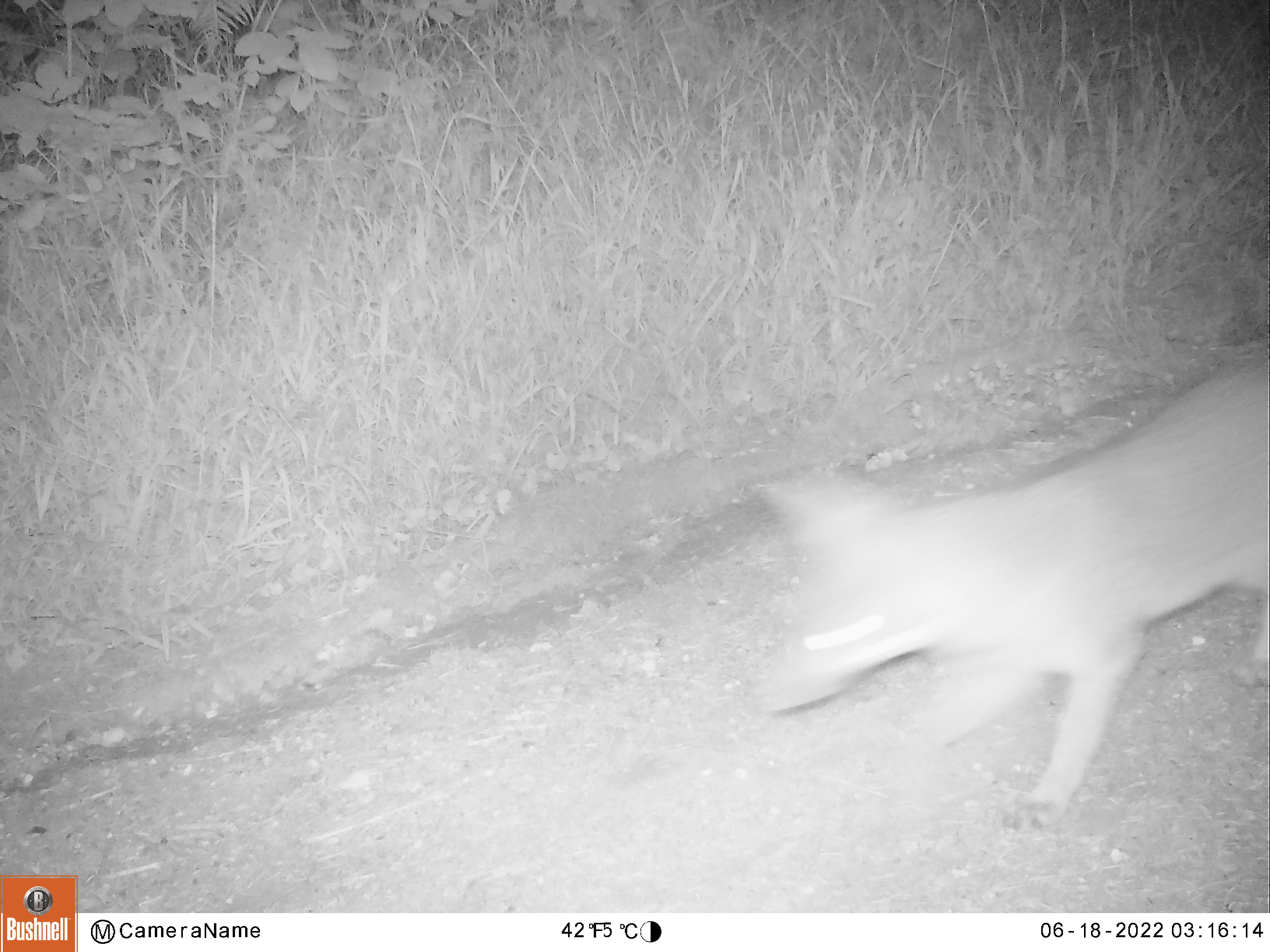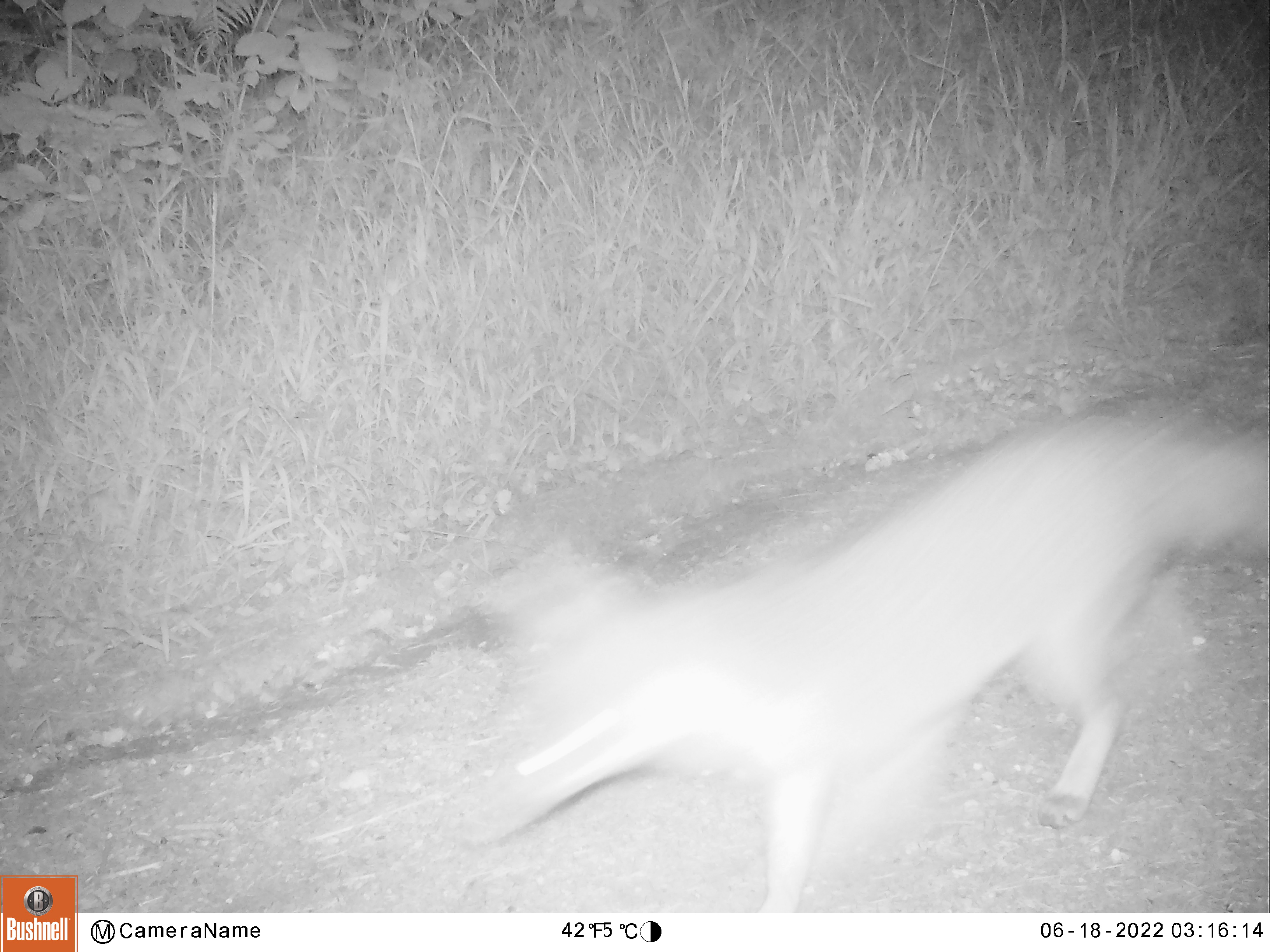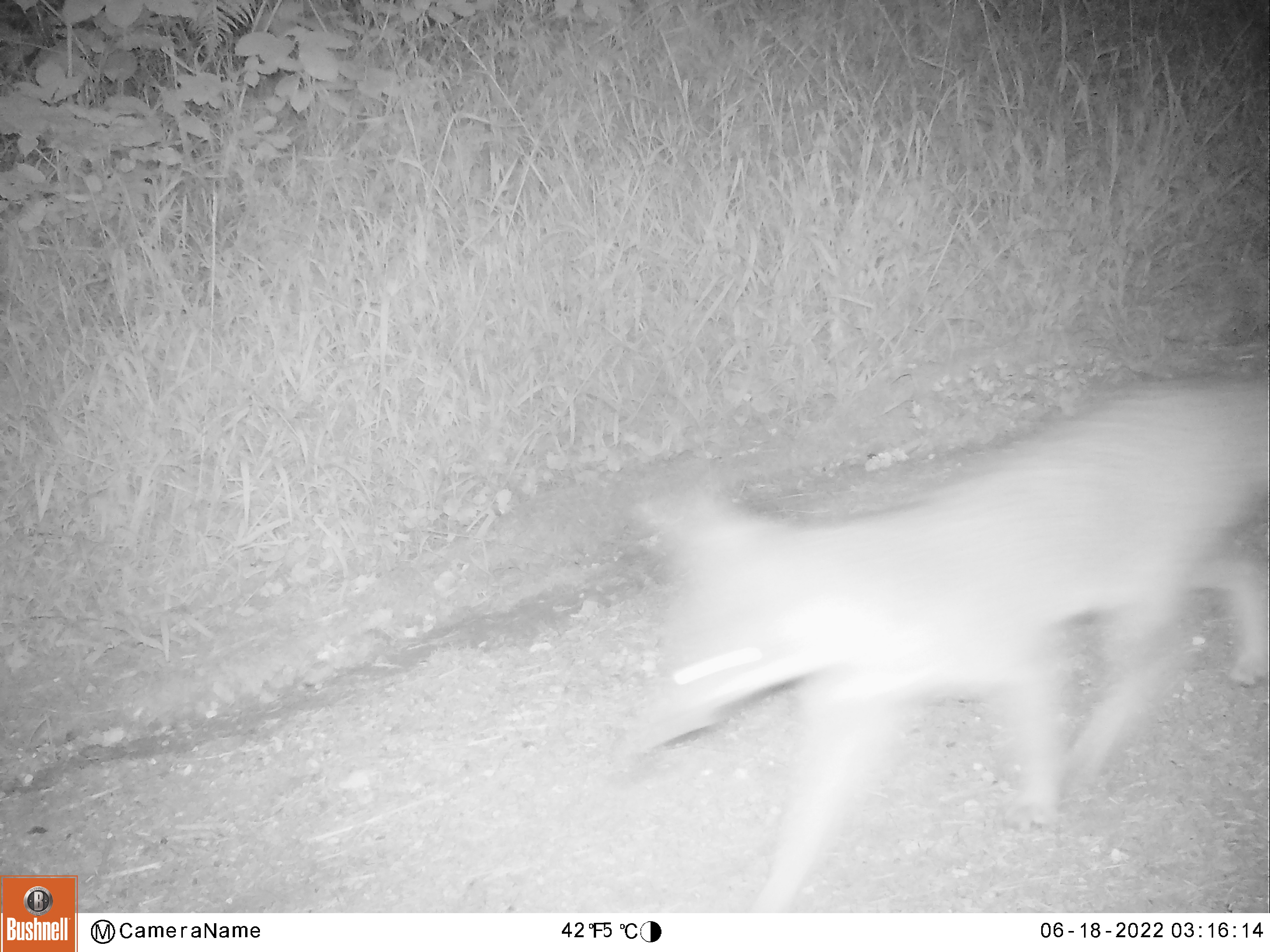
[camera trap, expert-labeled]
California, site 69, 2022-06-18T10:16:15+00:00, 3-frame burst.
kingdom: Animalia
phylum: Chordata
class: Mammalia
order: Carnivora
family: Canidae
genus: Urocyon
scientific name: Urocyon cinereoargenteus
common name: gray fox